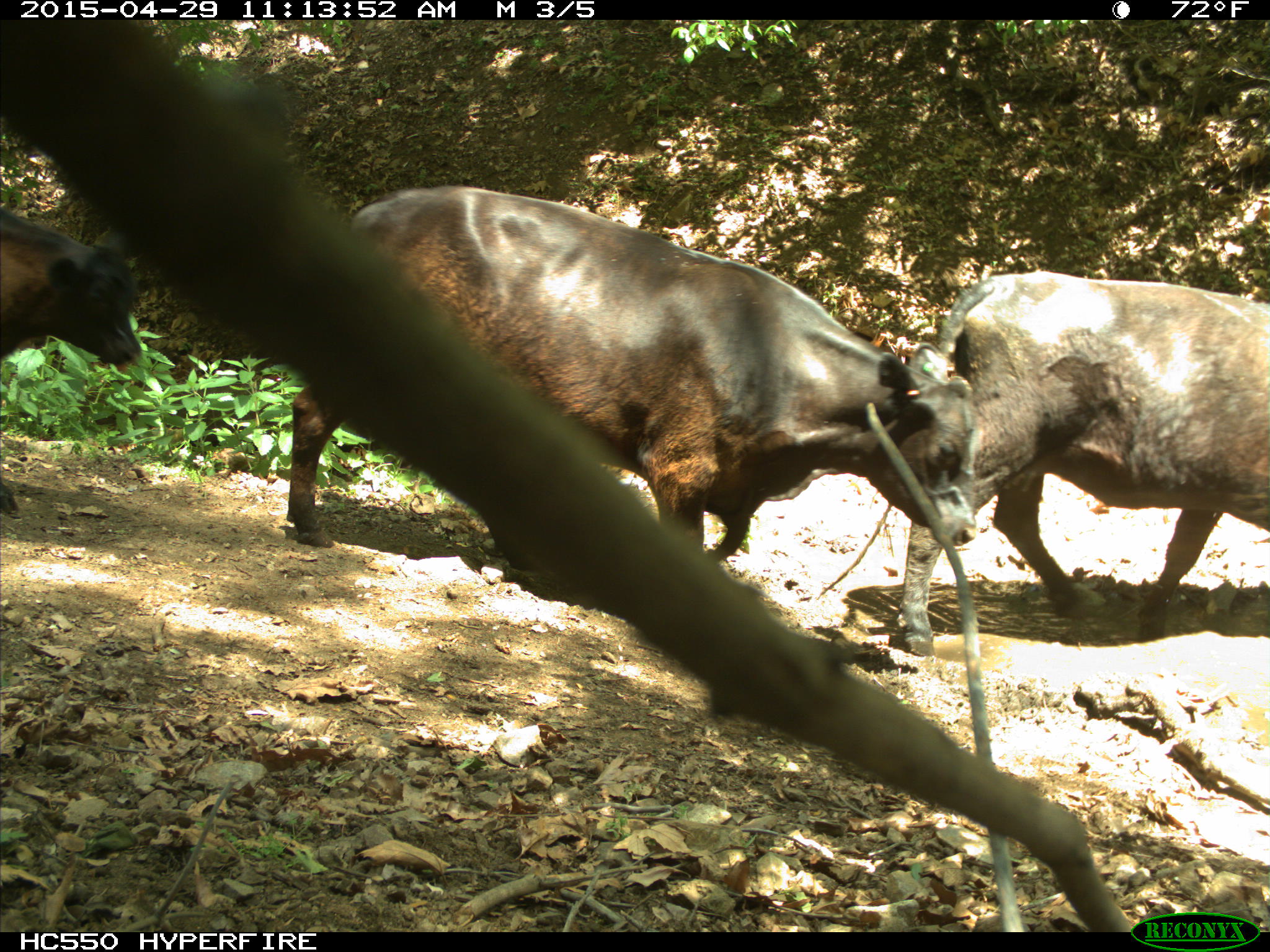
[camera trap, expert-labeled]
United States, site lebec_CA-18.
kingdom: Animalia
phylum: Chordata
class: Mammalia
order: Artiodactyla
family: Bovidae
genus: Bos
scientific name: Bos taurus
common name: domestic cow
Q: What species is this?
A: Bos taurus (domestic cow).